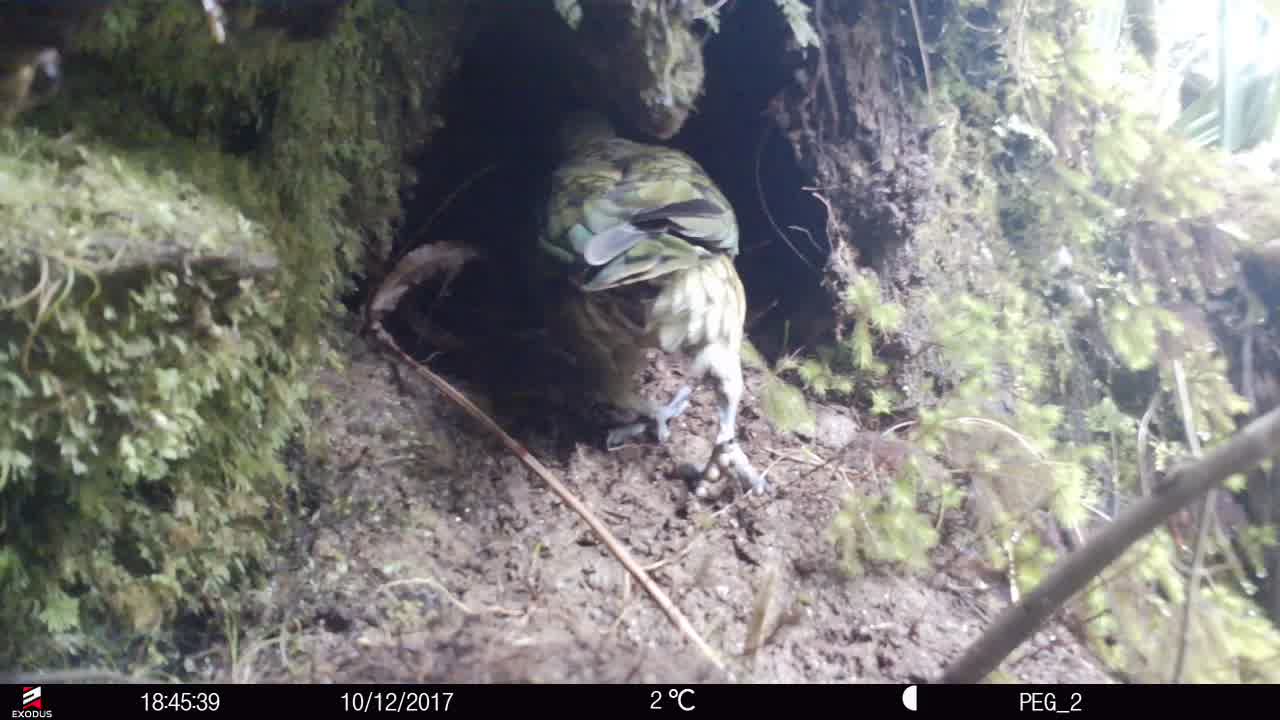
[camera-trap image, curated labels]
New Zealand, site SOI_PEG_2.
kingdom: Animalia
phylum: Chordata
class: Aves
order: Psittaciformes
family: Strigopidae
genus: Nestor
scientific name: Nestor notabilis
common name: kea